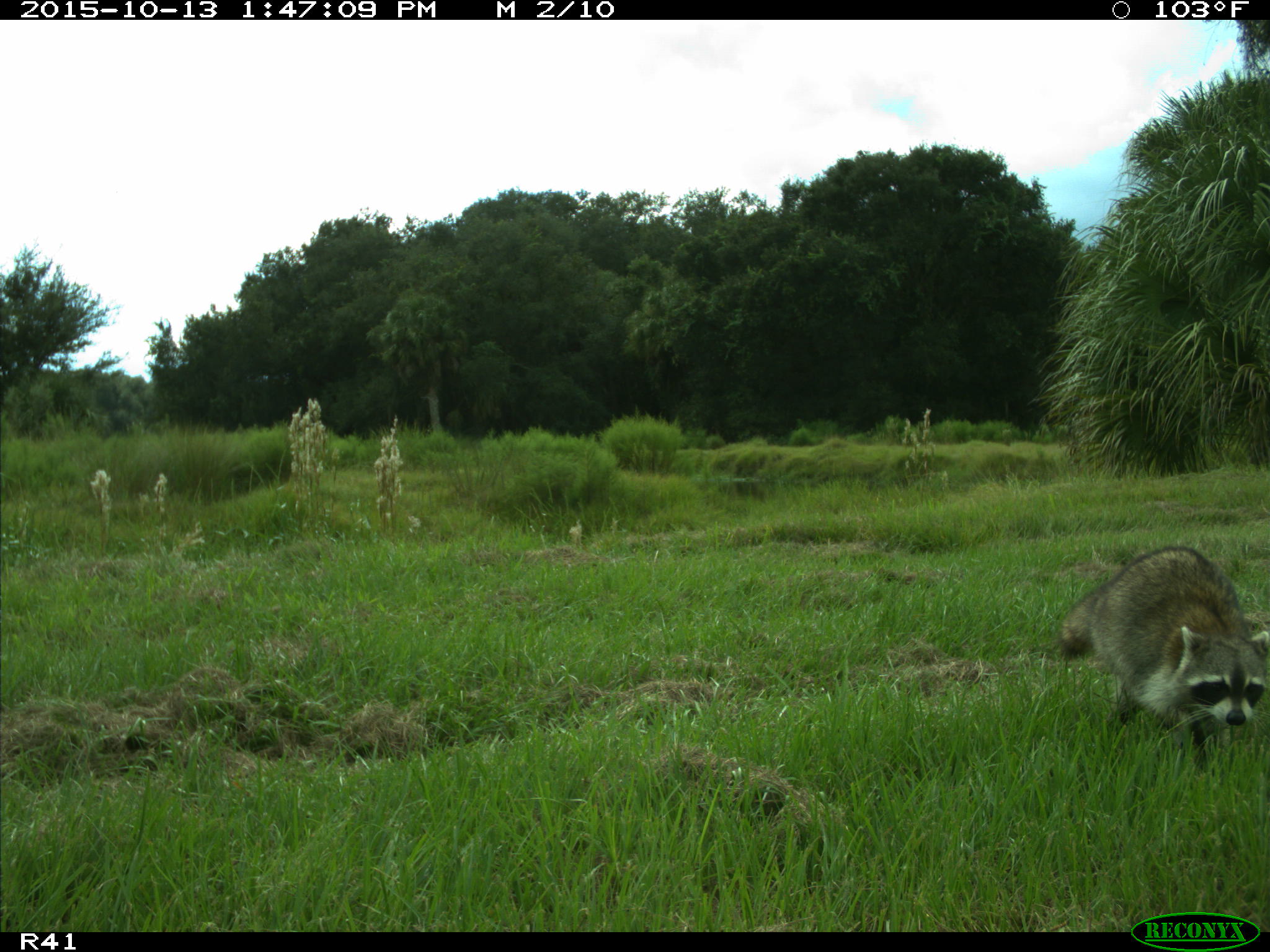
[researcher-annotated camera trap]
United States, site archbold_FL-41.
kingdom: Animalia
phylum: Chordata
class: Mammalia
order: Carnivora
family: Procyonidae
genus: Procyon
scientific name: Procyon lotor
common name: common raccoon